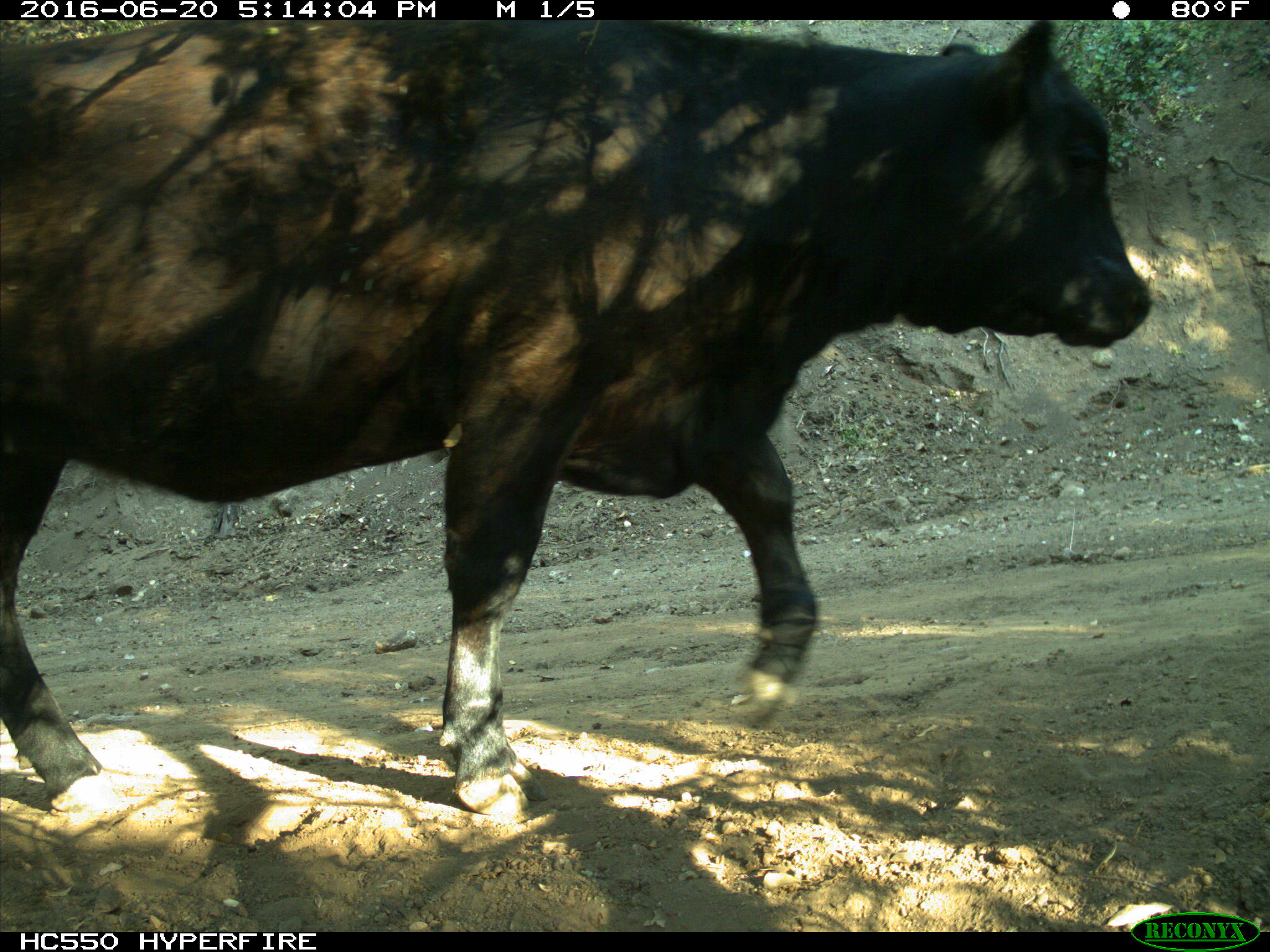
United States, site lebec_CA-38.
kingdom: Animalia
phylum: Chordata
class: Mammalia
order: Artiodactyla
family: Bovidae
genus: Bos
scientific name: Bos taurus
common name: domestic cow